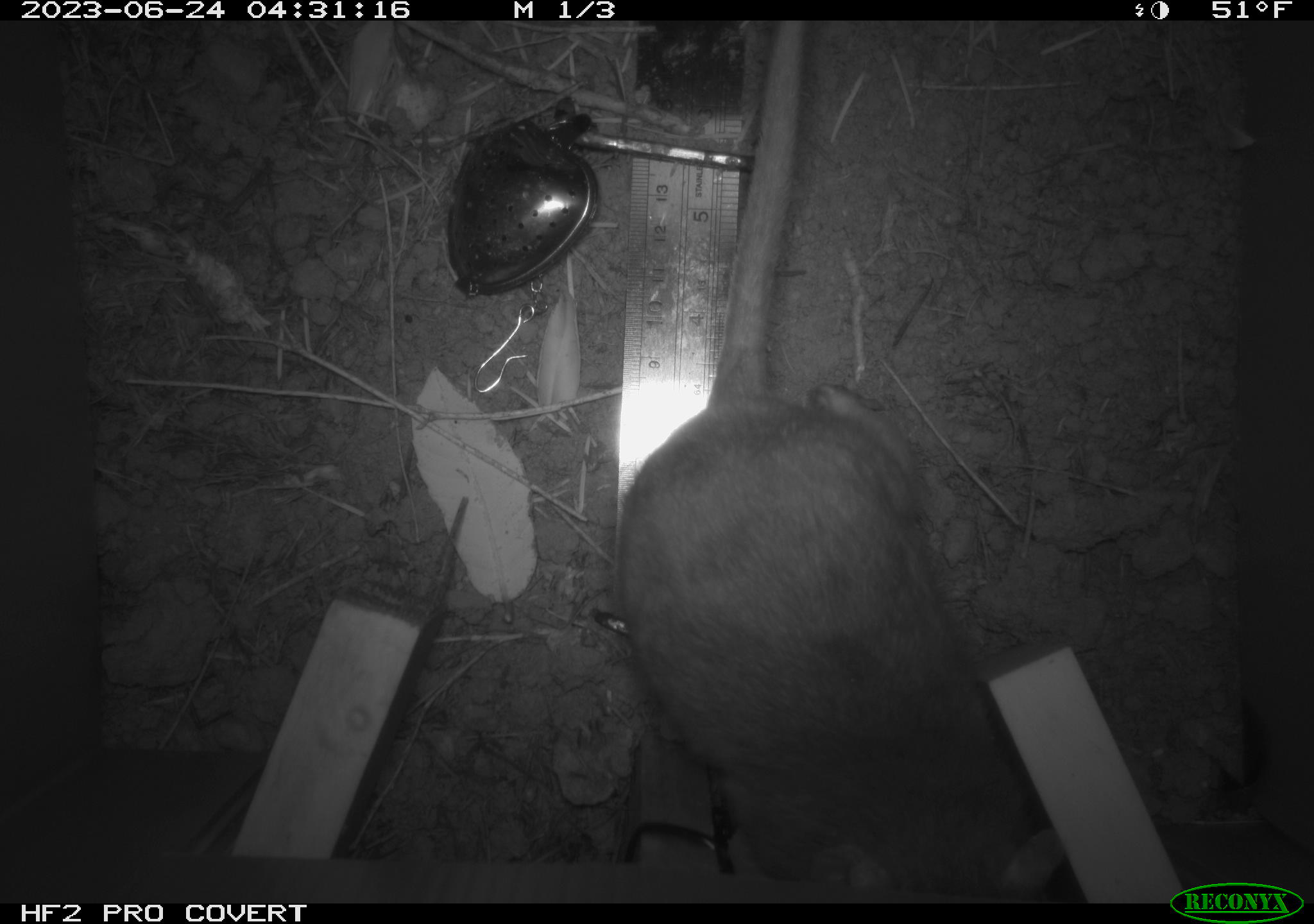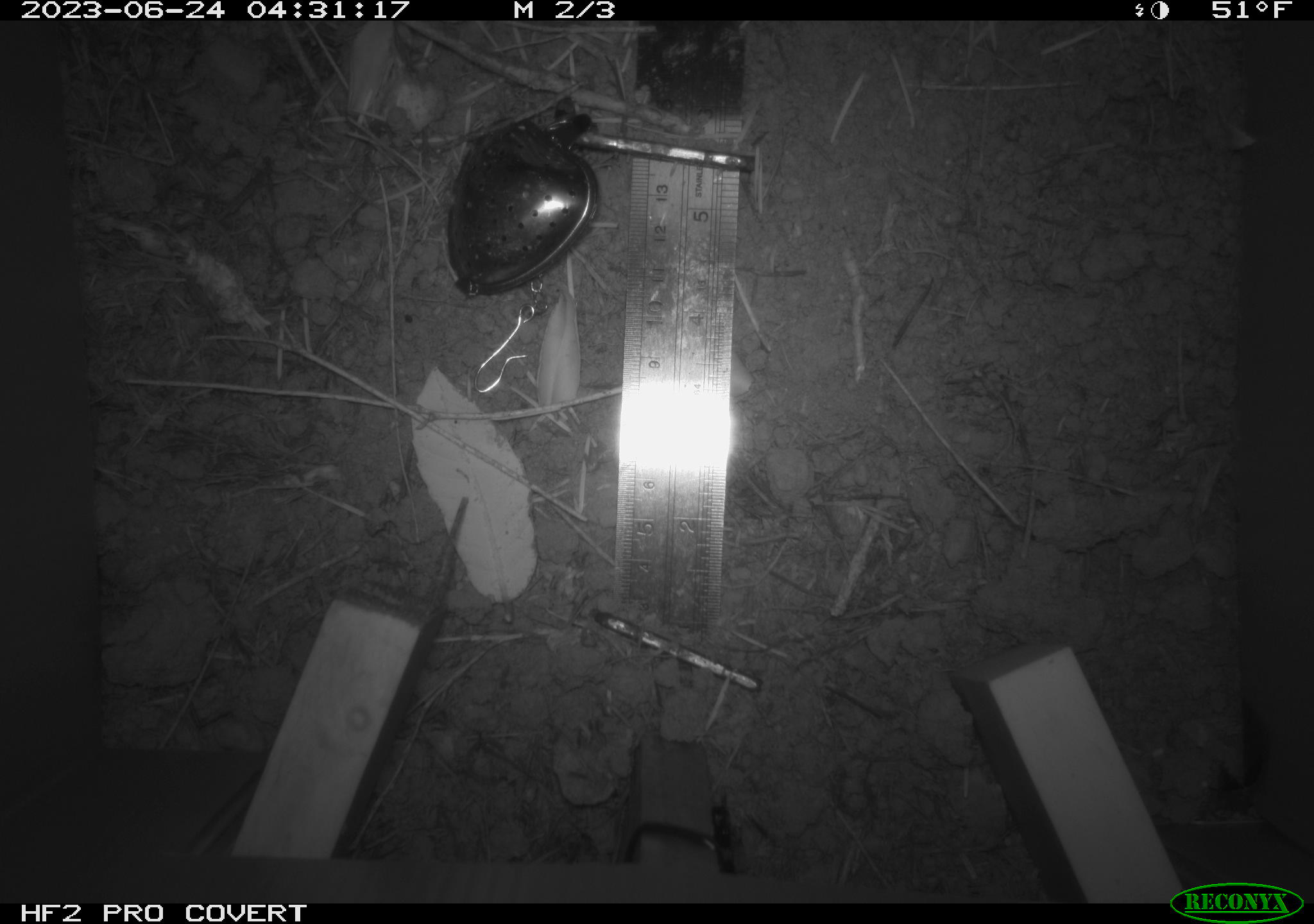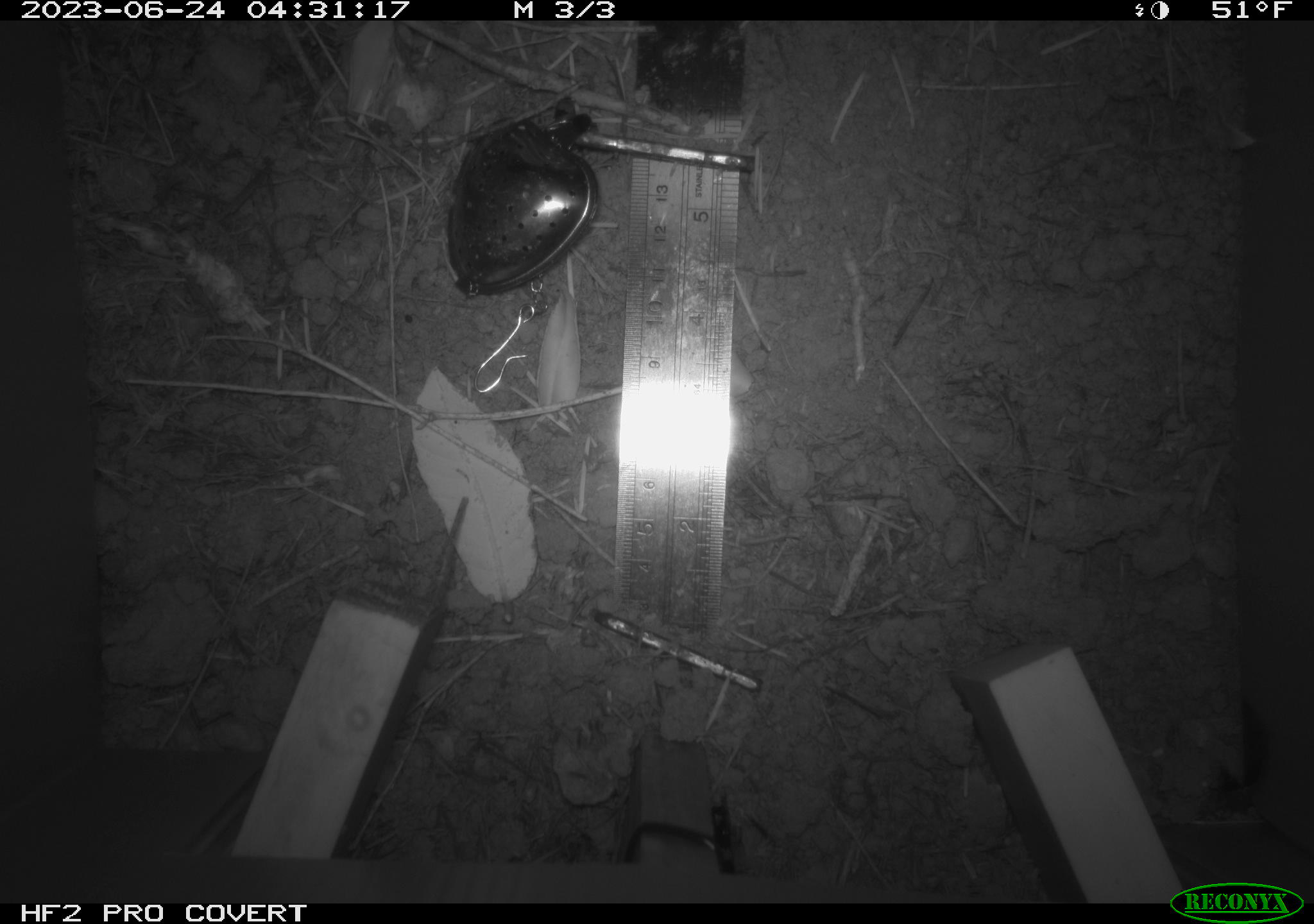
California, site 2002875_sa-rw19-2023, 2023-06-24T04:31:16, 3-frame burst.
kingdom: Animalia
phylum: Chordata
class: Mammalia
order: Rodentia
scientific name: Rodentia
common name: mouse species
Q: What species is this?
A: Mouse species (Rodentia).